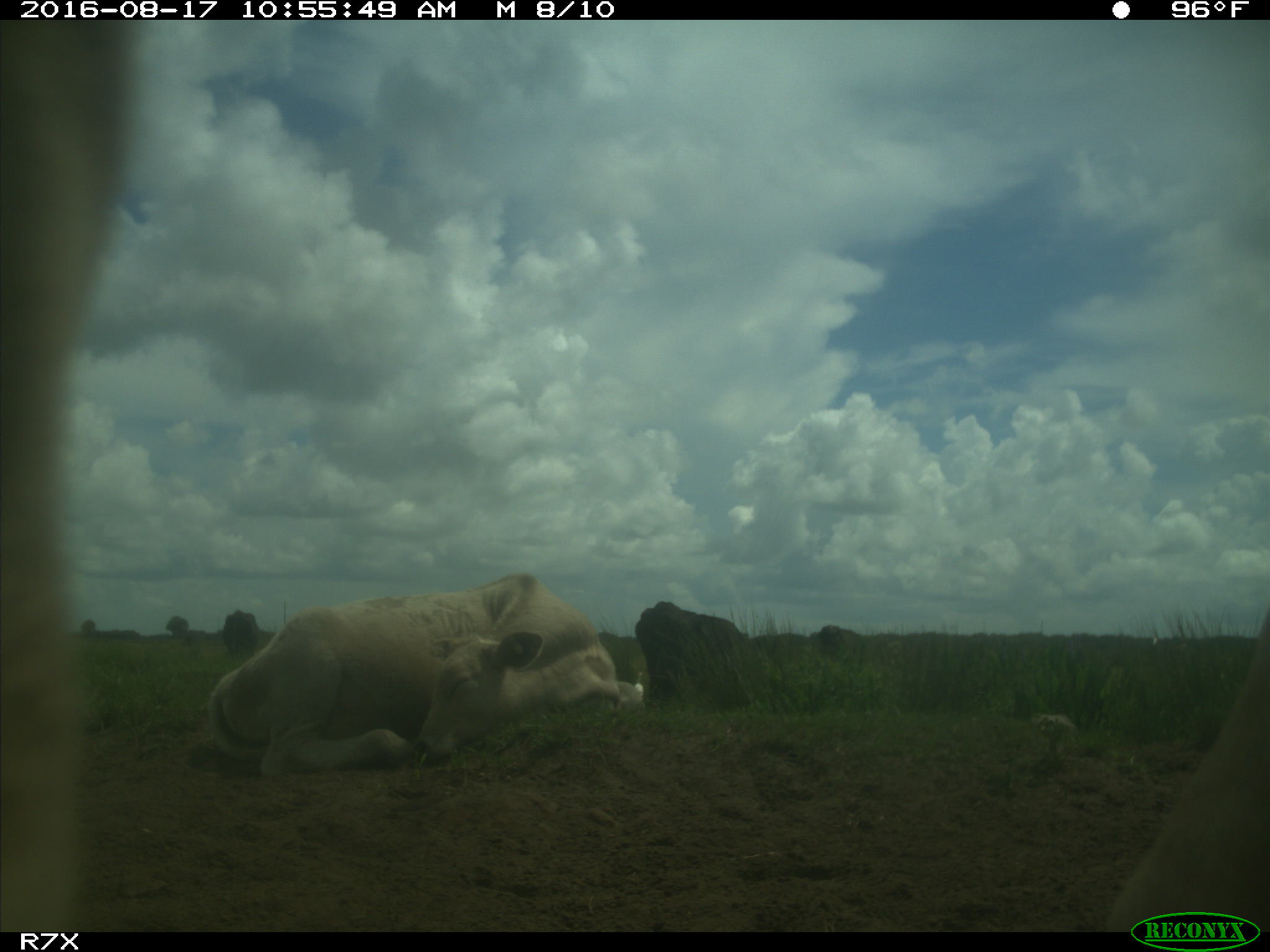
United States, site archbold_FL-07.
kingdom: Animalia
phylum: Chordata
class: Mammalia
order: Artiodactyla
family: Bovidae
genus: Bos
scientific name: Bos taurus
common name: domestic cow